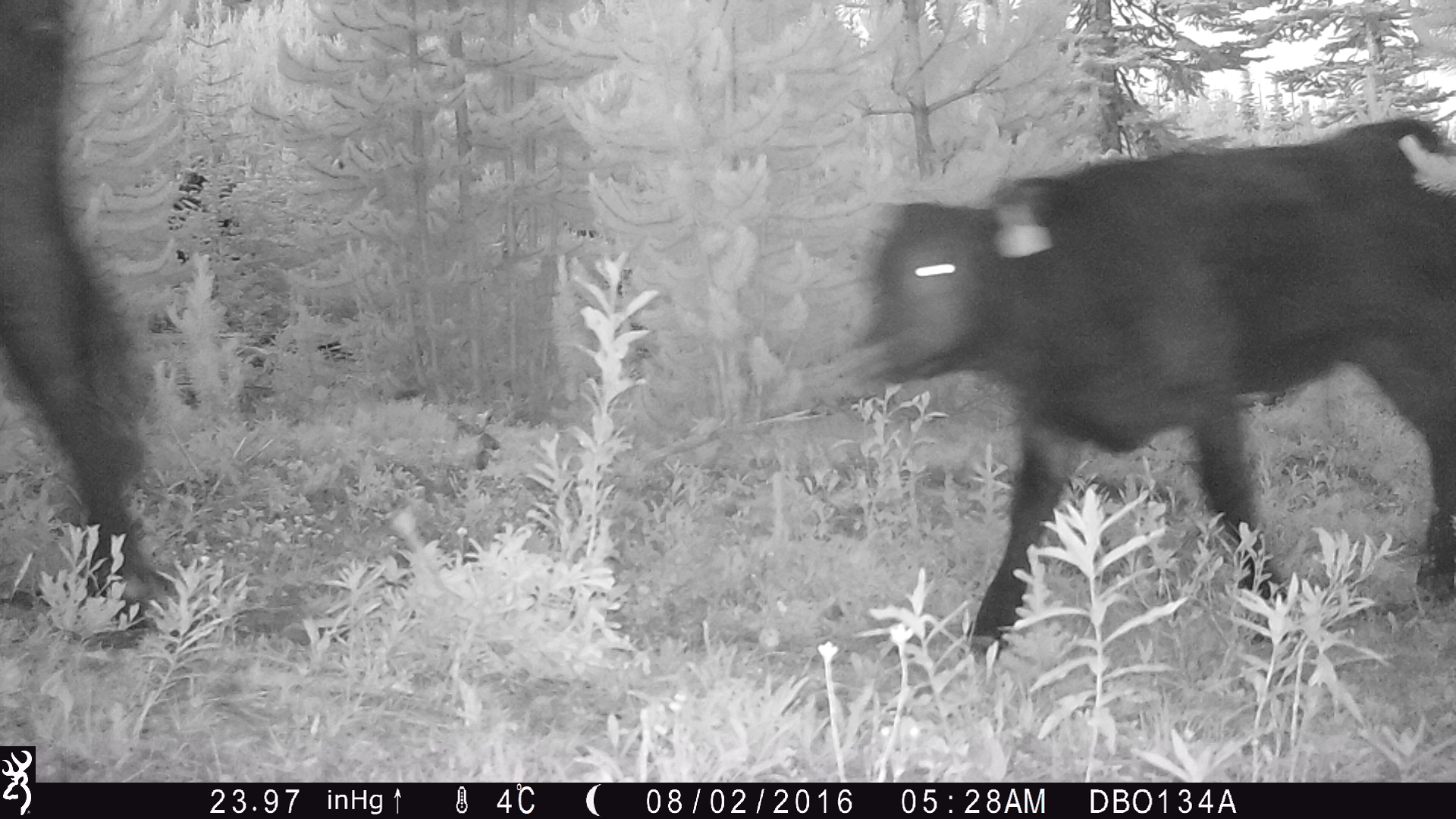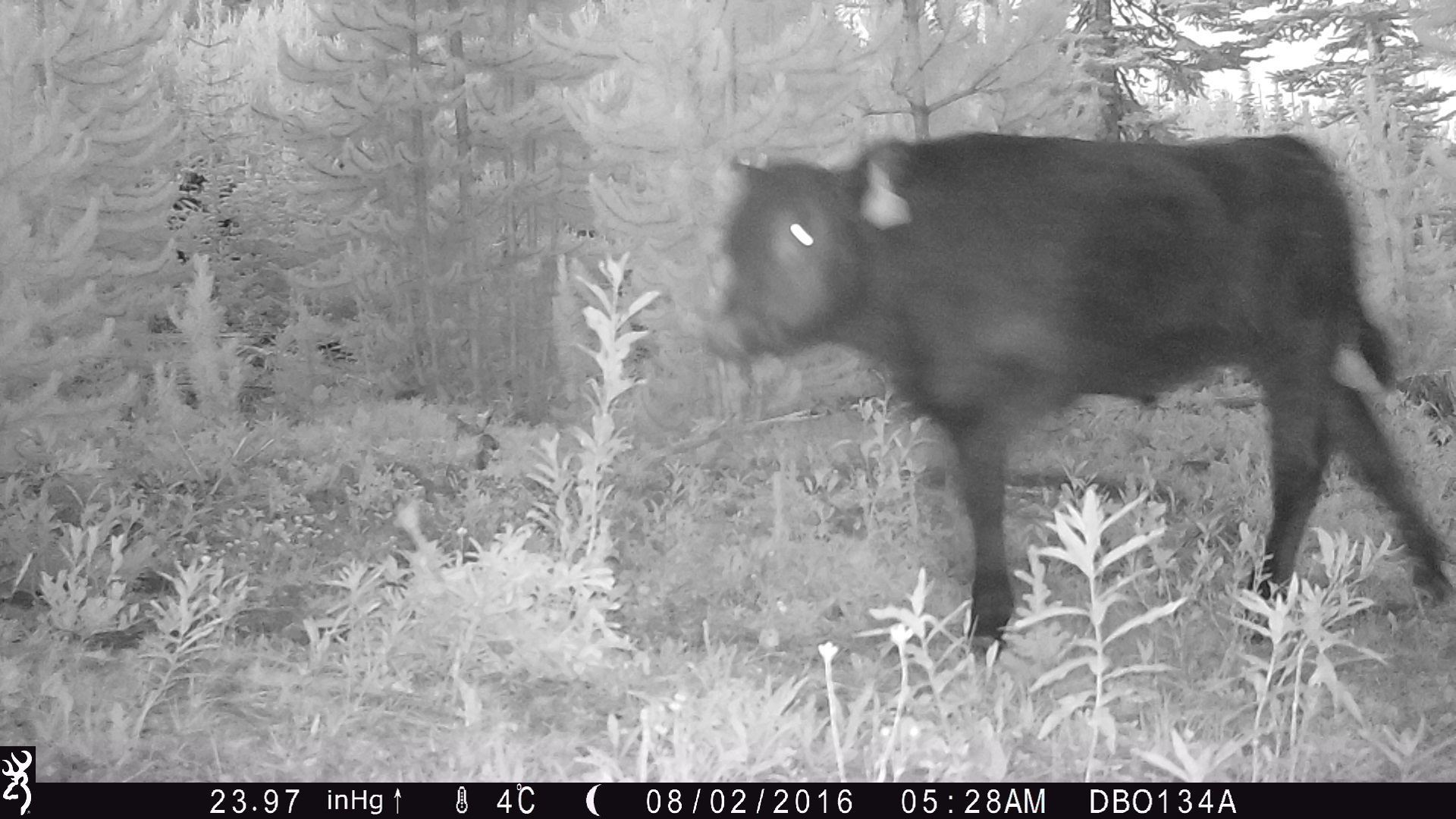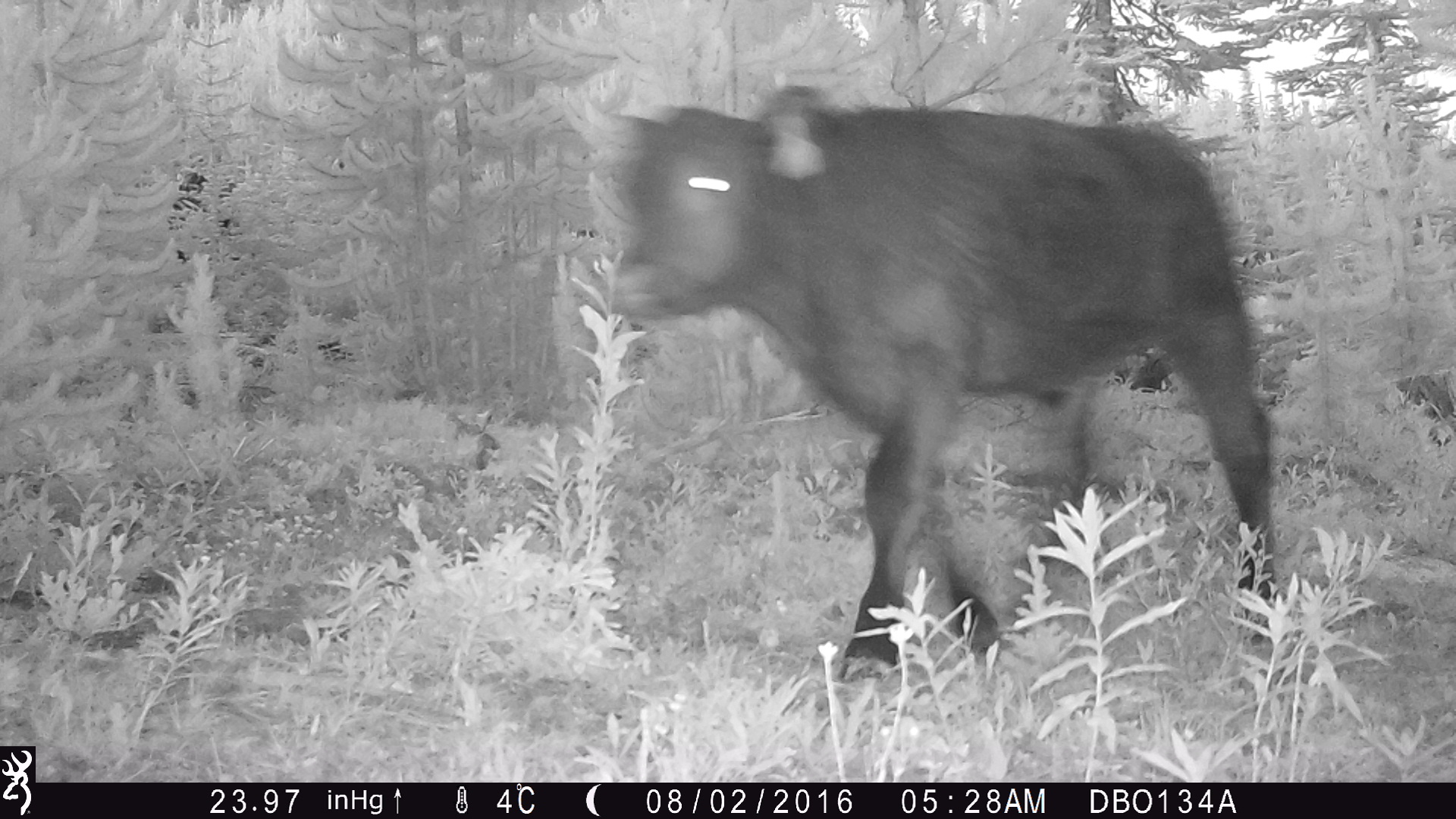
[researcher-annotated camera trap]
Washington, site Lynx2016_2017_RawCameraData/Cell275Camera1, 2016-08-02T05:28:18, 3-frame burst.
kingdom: Animalia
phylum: Chordata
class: Mammalia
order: Artiodactyla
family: Bovidae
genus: Bos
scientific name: Bos taurus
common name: domestic cattle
Domestic cattle (Bos taurus). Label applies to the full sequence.